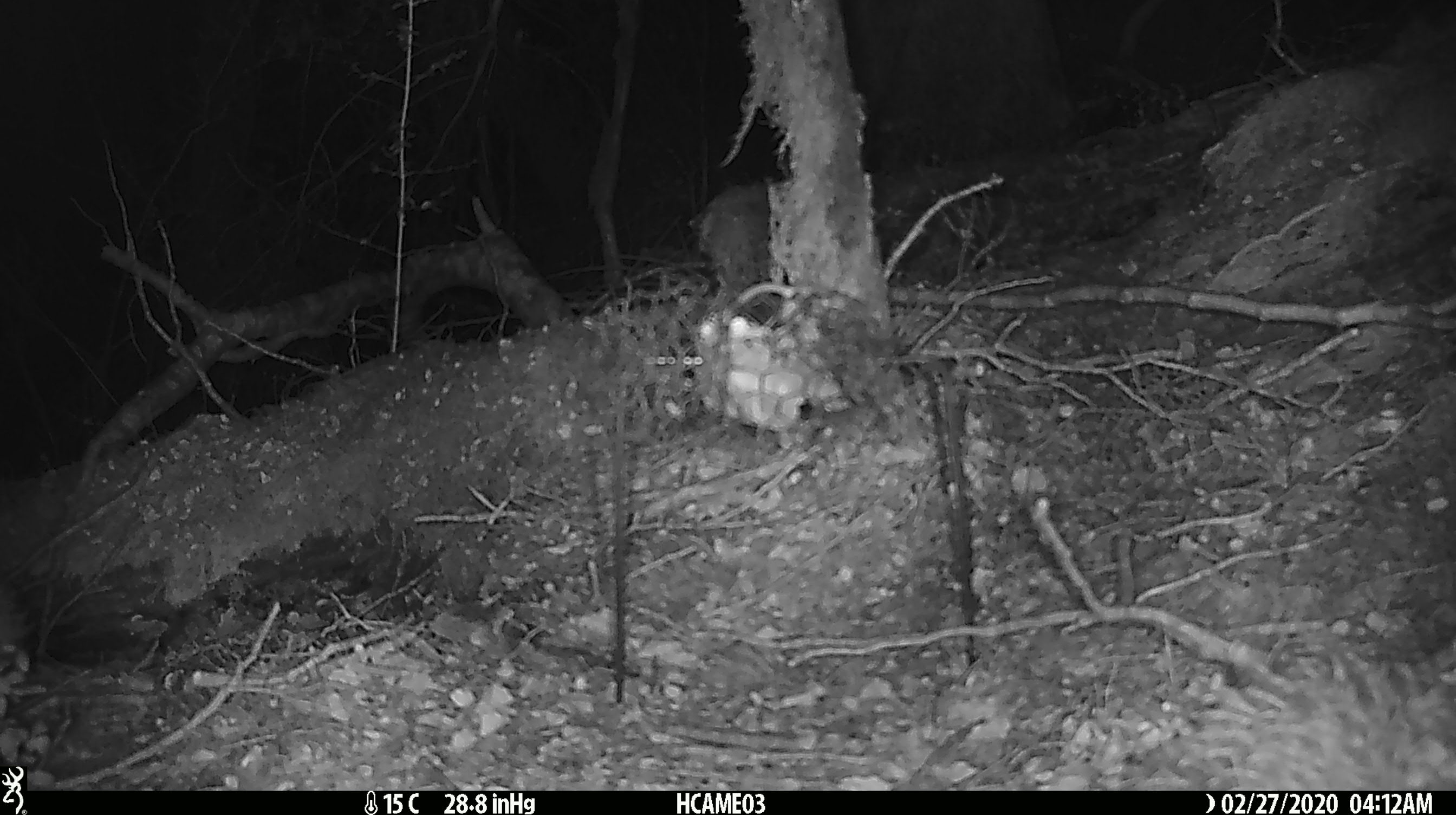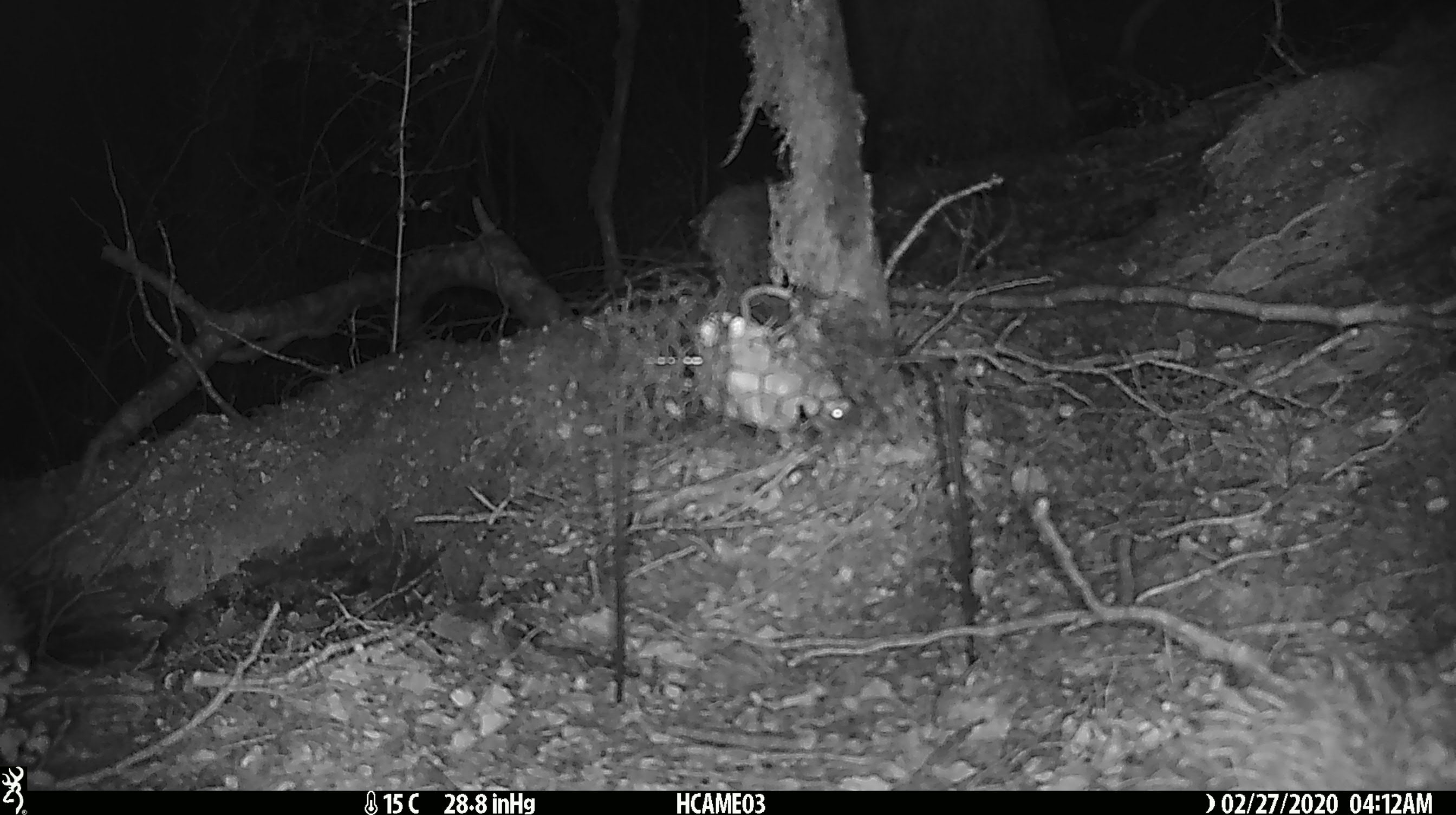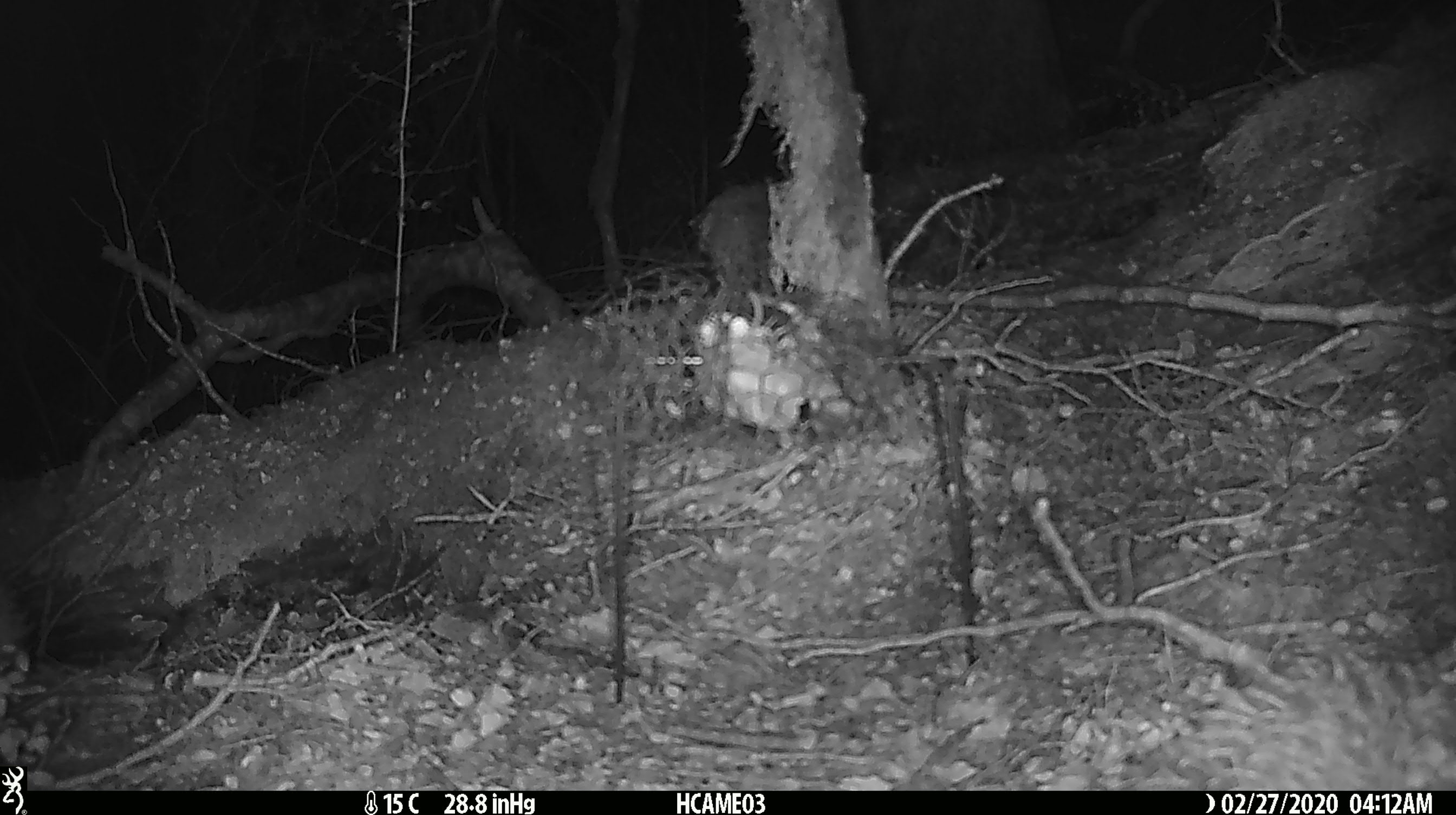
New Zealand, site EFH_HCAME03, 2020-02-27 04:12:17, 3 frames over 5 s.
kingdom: Animalia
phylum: Chordata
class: Mammalia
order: Rodentia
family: Muridae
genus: Mus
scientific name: Mus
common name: mouse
Mouse (Mus).